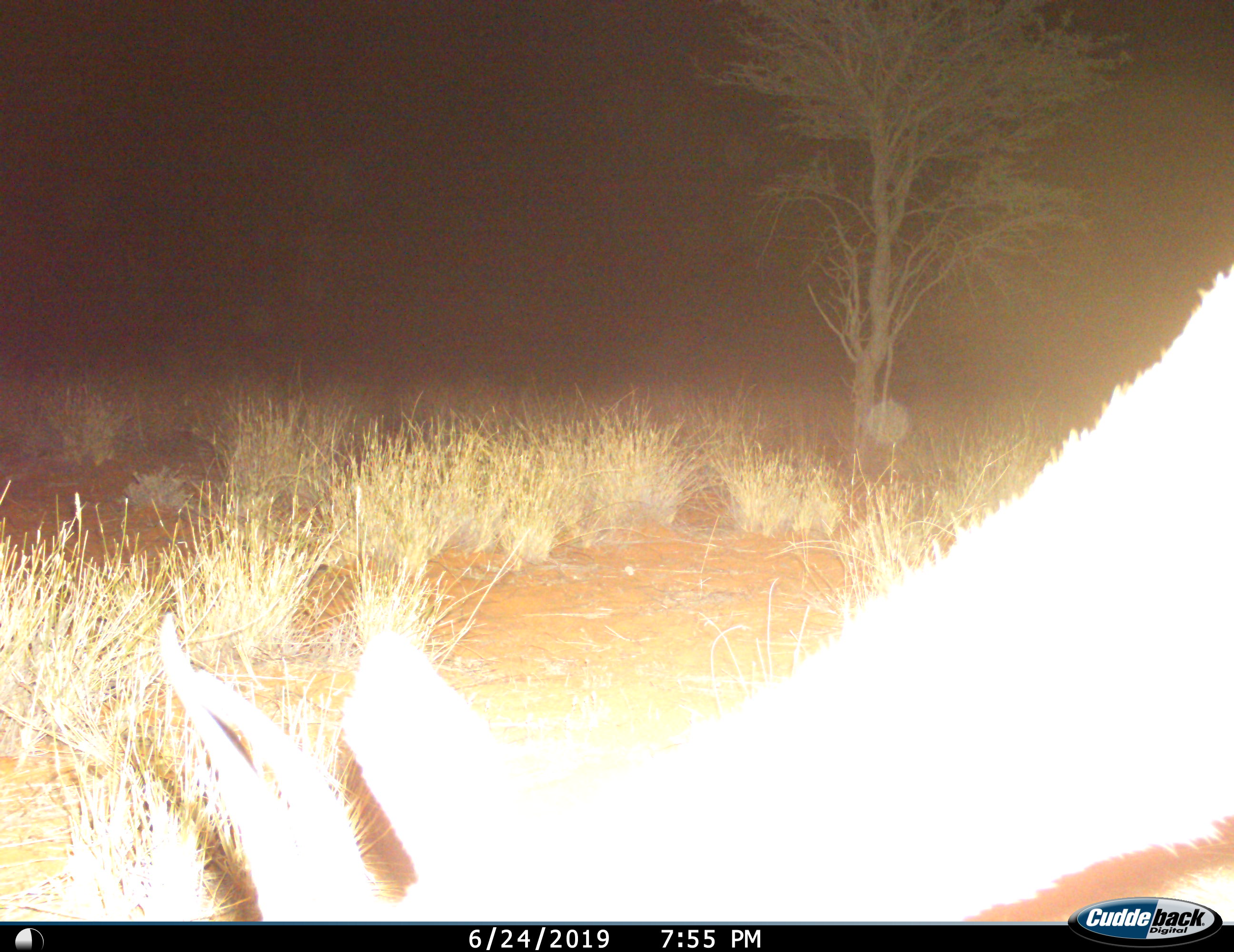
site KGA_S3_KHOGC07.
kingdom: Animalia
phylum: Chordata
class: Mammalia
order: Artiodactyla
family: Bovidae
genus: Antidorcas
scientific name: Antidorcas marsupialis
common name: springbok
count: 1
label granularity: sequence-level